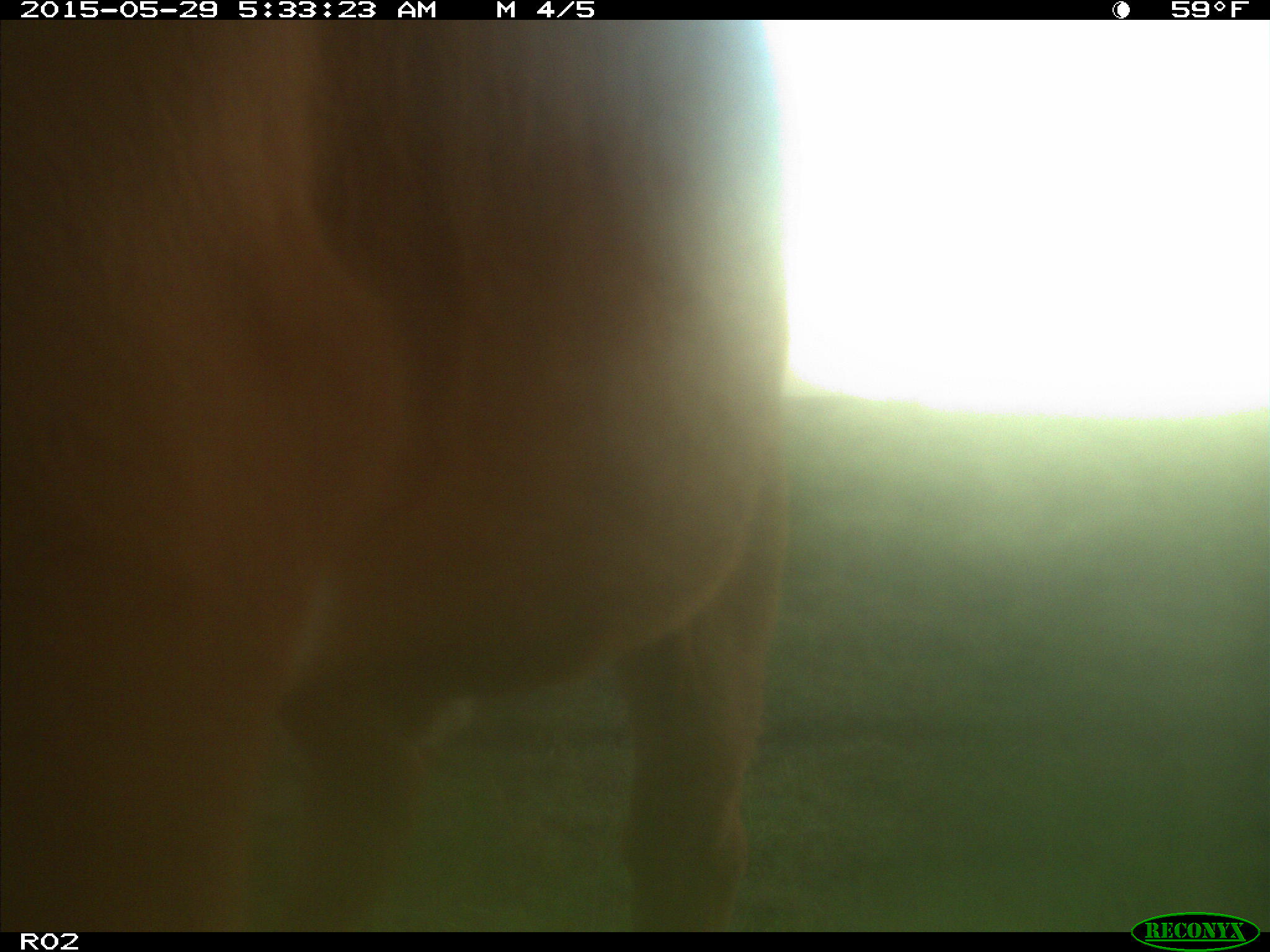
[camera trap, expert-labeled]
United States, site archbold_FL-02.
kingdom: Animalia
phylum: Chordata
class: Mammalia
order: Artiodactyla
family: Bovidae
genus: Bos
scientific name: Bos taurus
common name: domestic cow